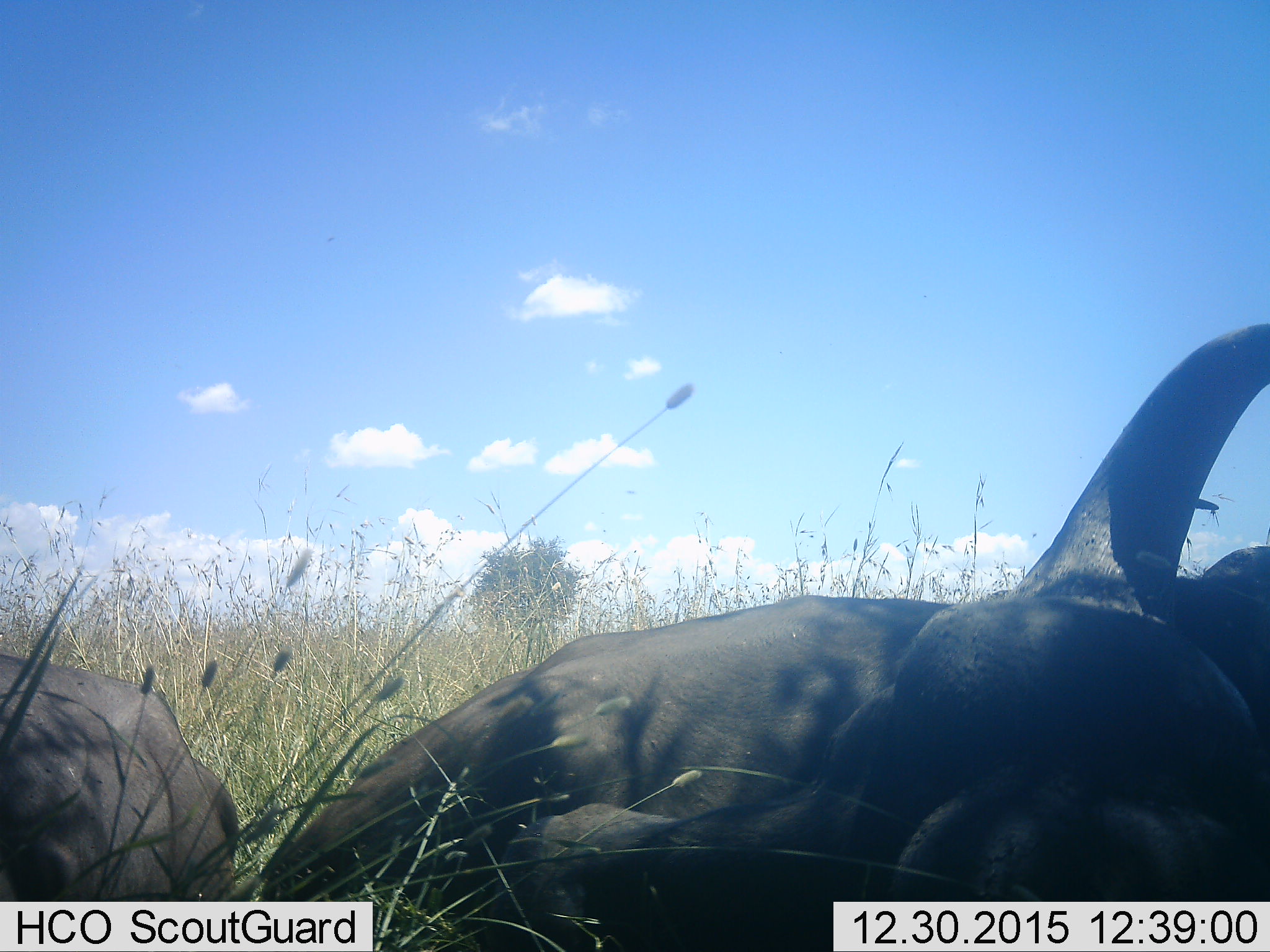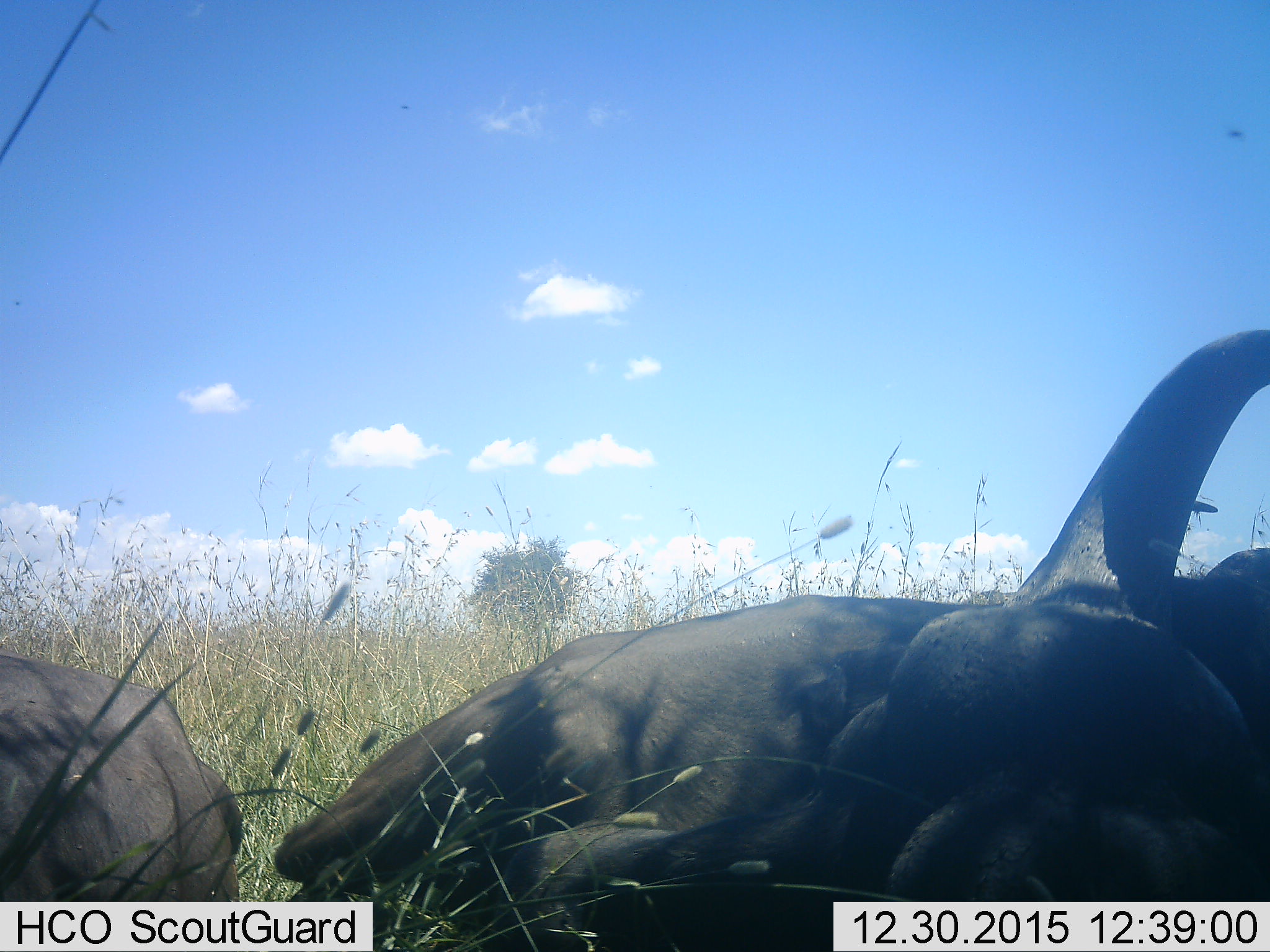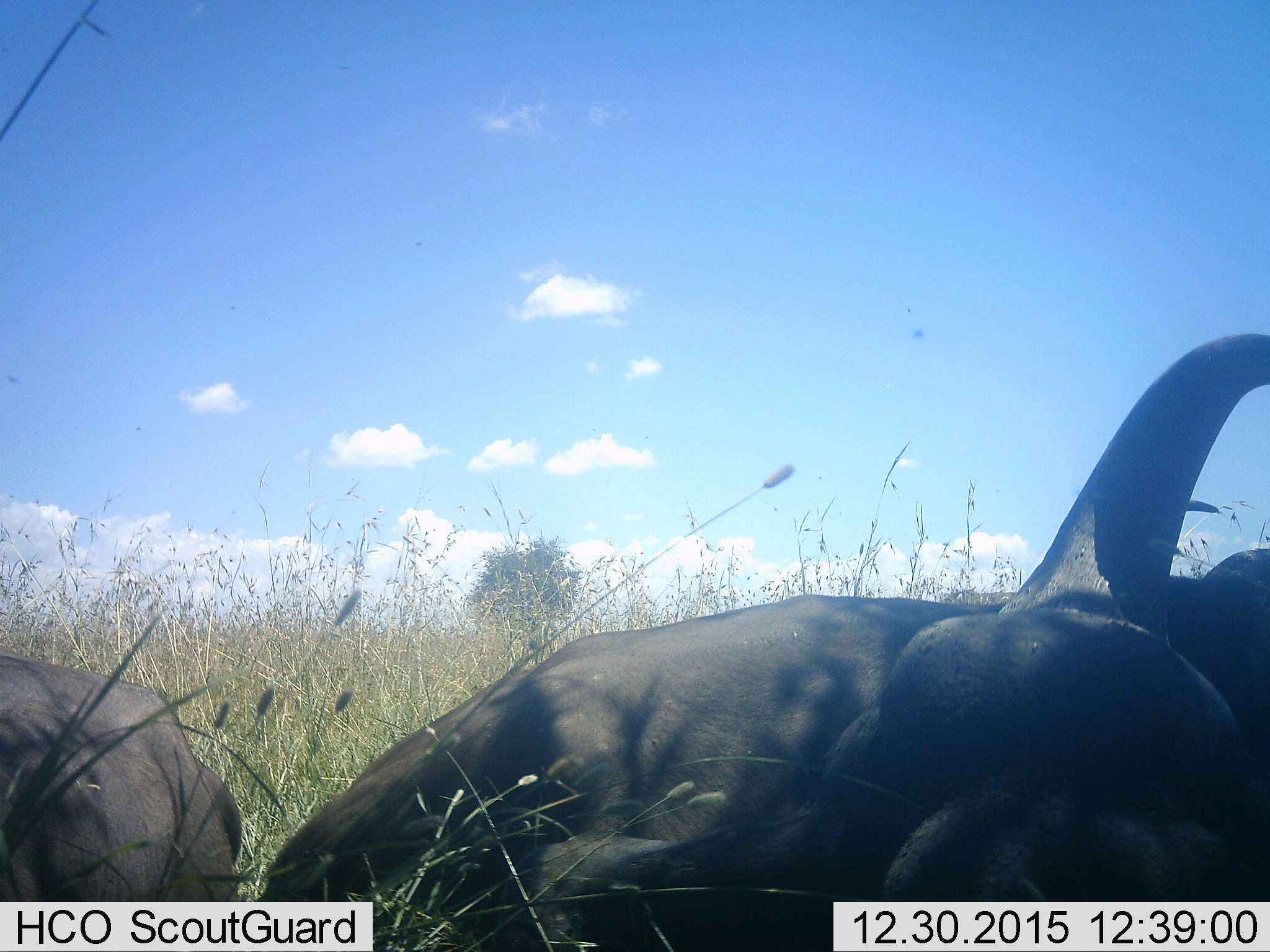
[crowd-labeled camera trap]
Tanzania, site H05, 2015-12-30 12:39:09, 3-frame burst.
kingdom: Animalia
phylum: Chordata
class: Mammalia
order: Artiodactyla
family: Bovidae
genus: Syncerus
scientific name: Syncerus caffer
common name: cape buffalo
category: buffalo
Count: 2.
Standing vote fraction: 0%.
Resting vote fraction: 100%.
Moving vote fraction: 0%.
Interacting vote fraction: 0%.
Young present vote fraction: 0%.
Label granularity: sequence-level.